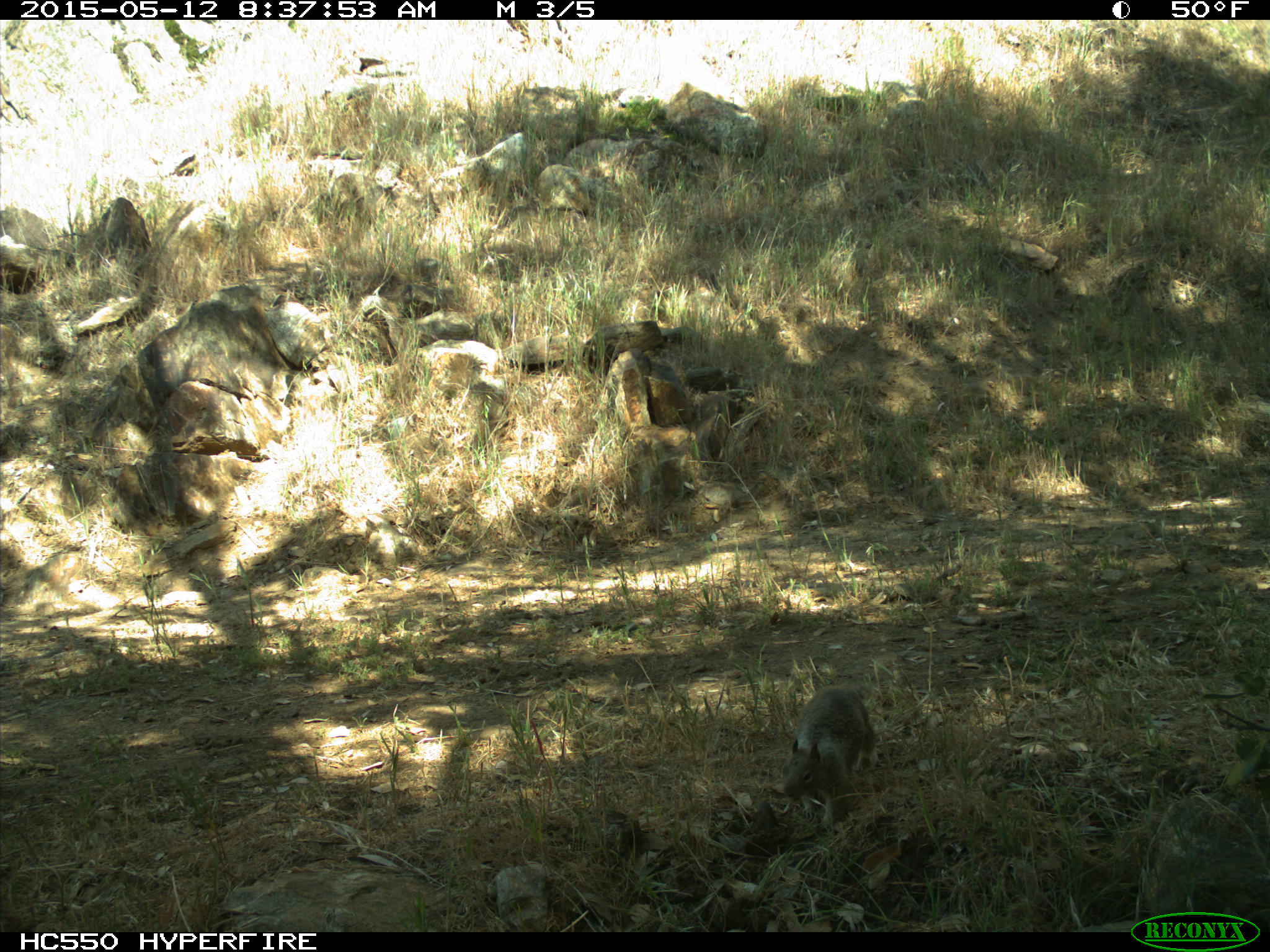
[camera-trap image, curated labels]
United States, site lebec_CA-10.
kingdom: Animalia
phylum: Chordata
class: Mammalia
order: Rodentia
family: Sciuridae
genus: Otospermophilus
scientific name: Otospermophilus beecheyi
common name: california ground squirrel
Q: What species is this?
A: Otospermophilus beecheyi (california ground squirrel).